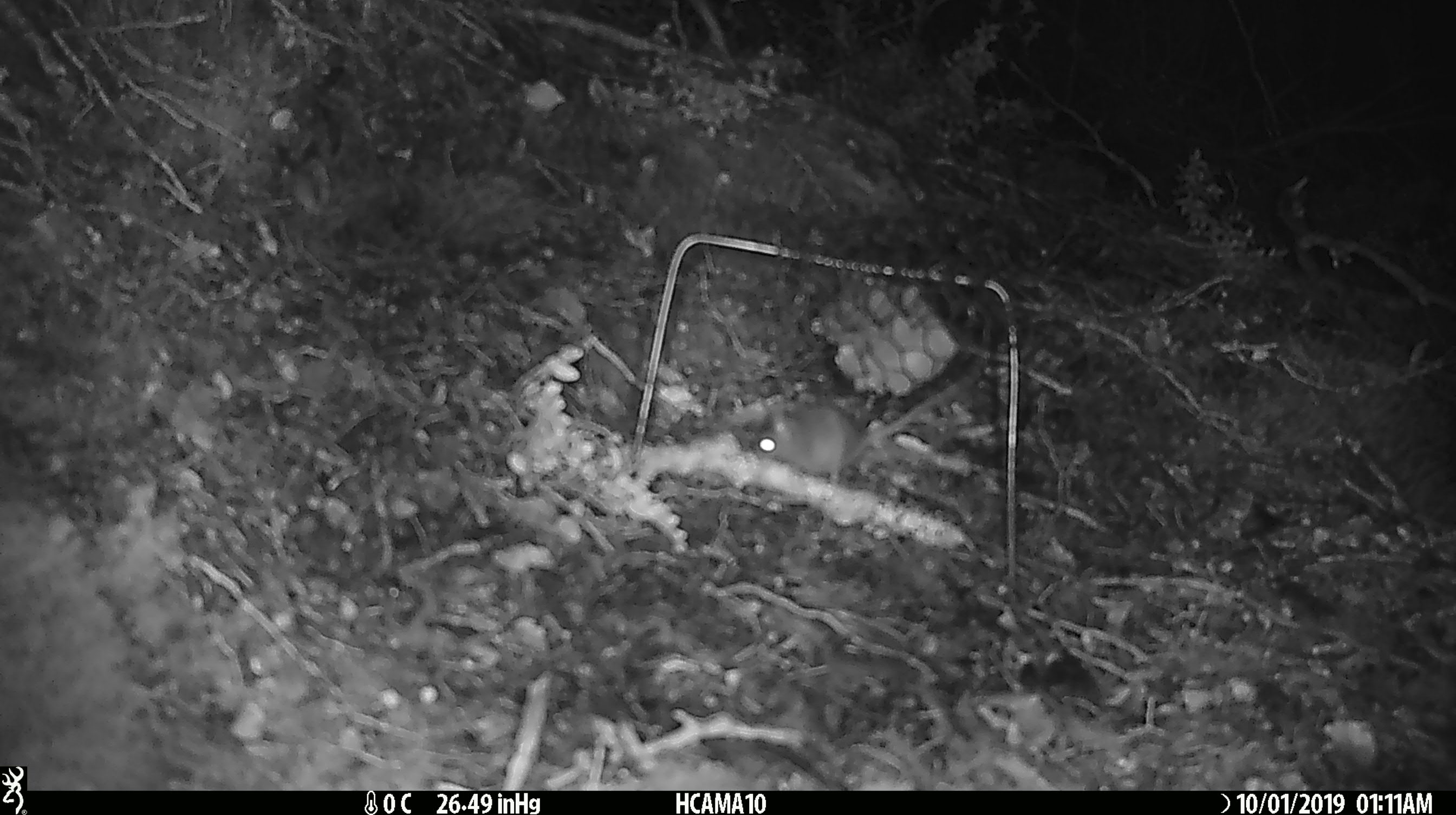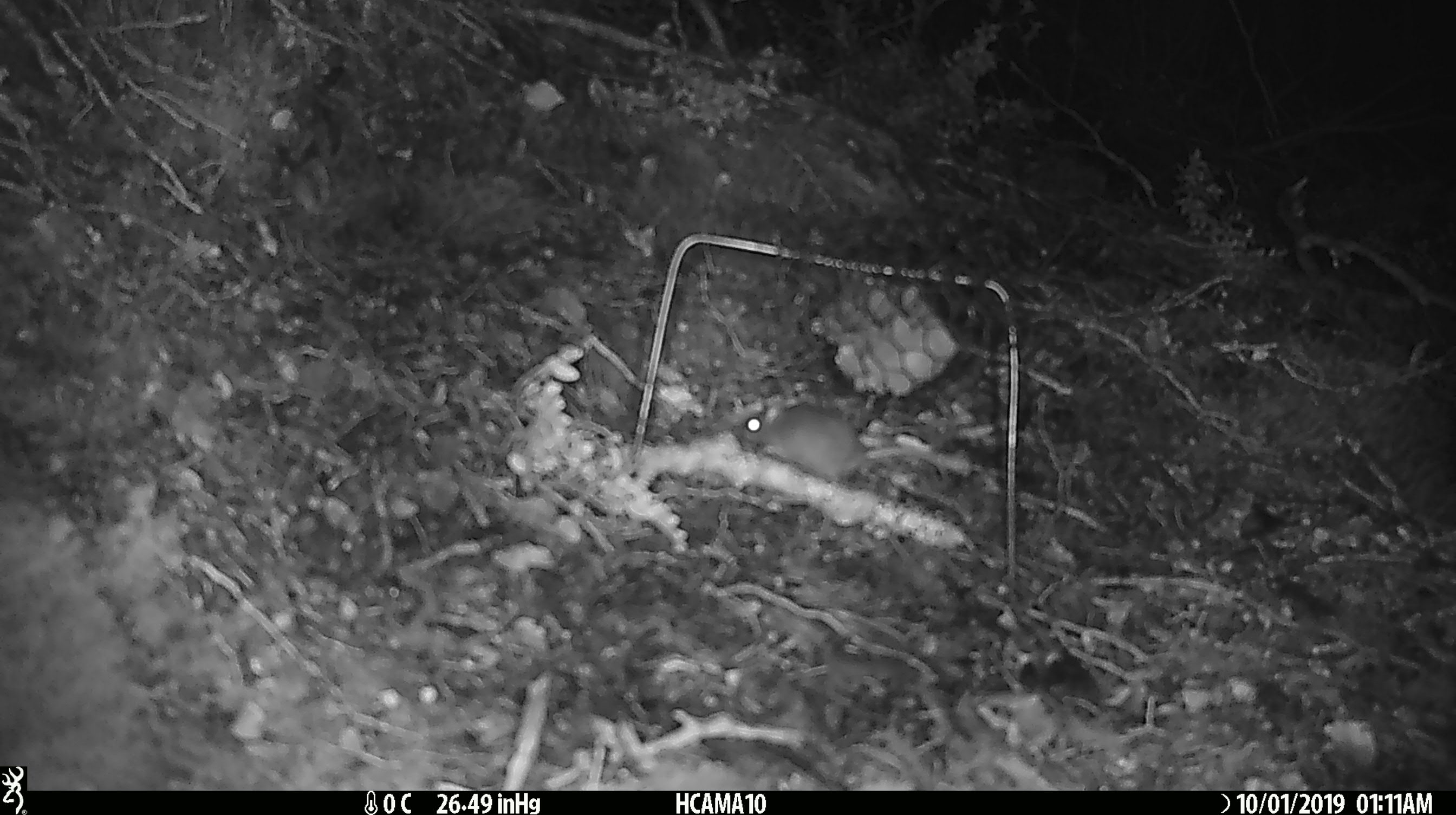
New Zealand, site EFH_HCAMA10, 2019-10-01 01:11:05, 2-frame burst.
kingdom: Animalia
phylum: Chordata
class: Mammalia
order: Rodentia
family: Muridae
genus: Mus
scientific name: Mus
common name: mouse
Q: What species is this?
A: Mouse (Mus).